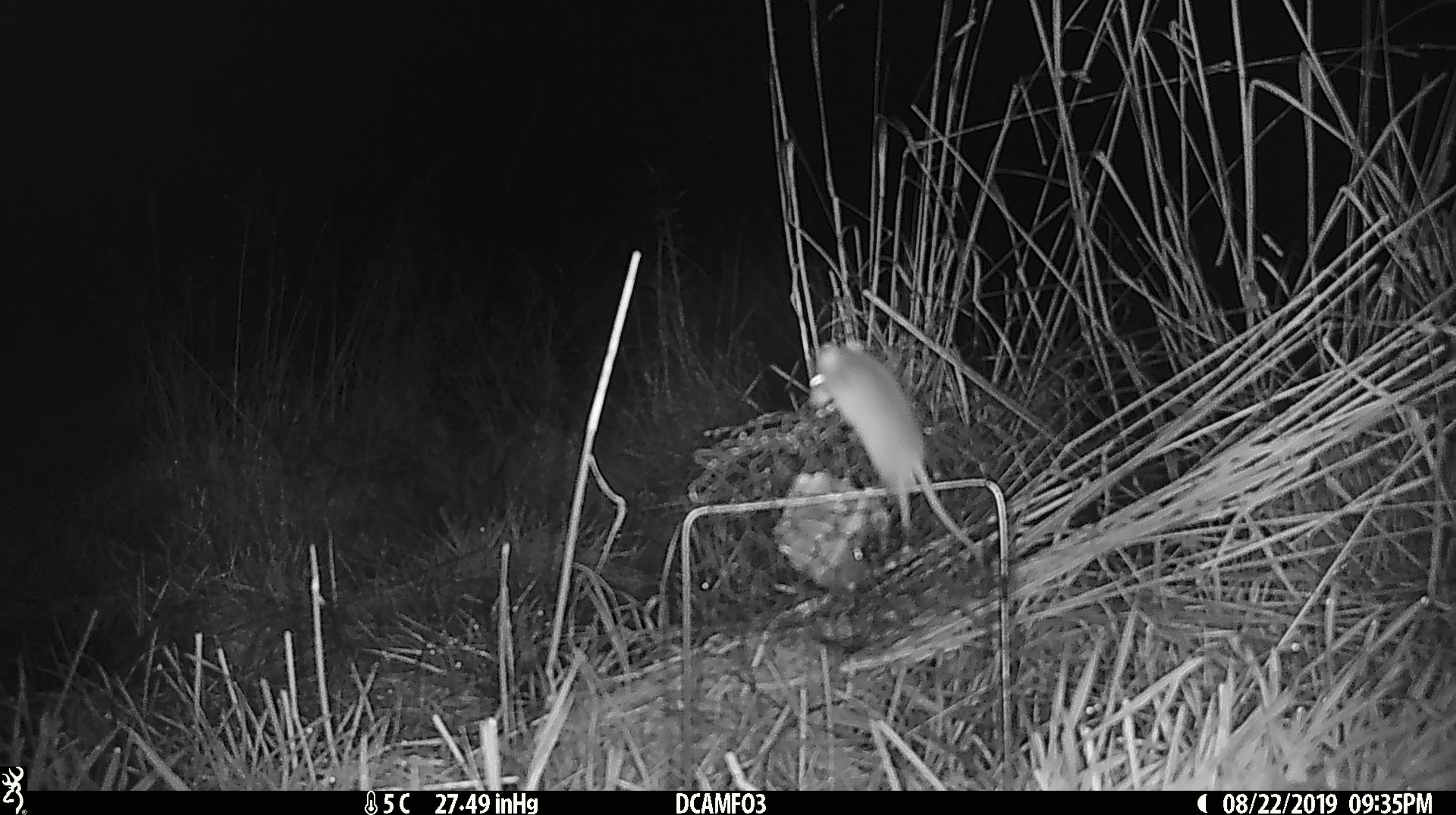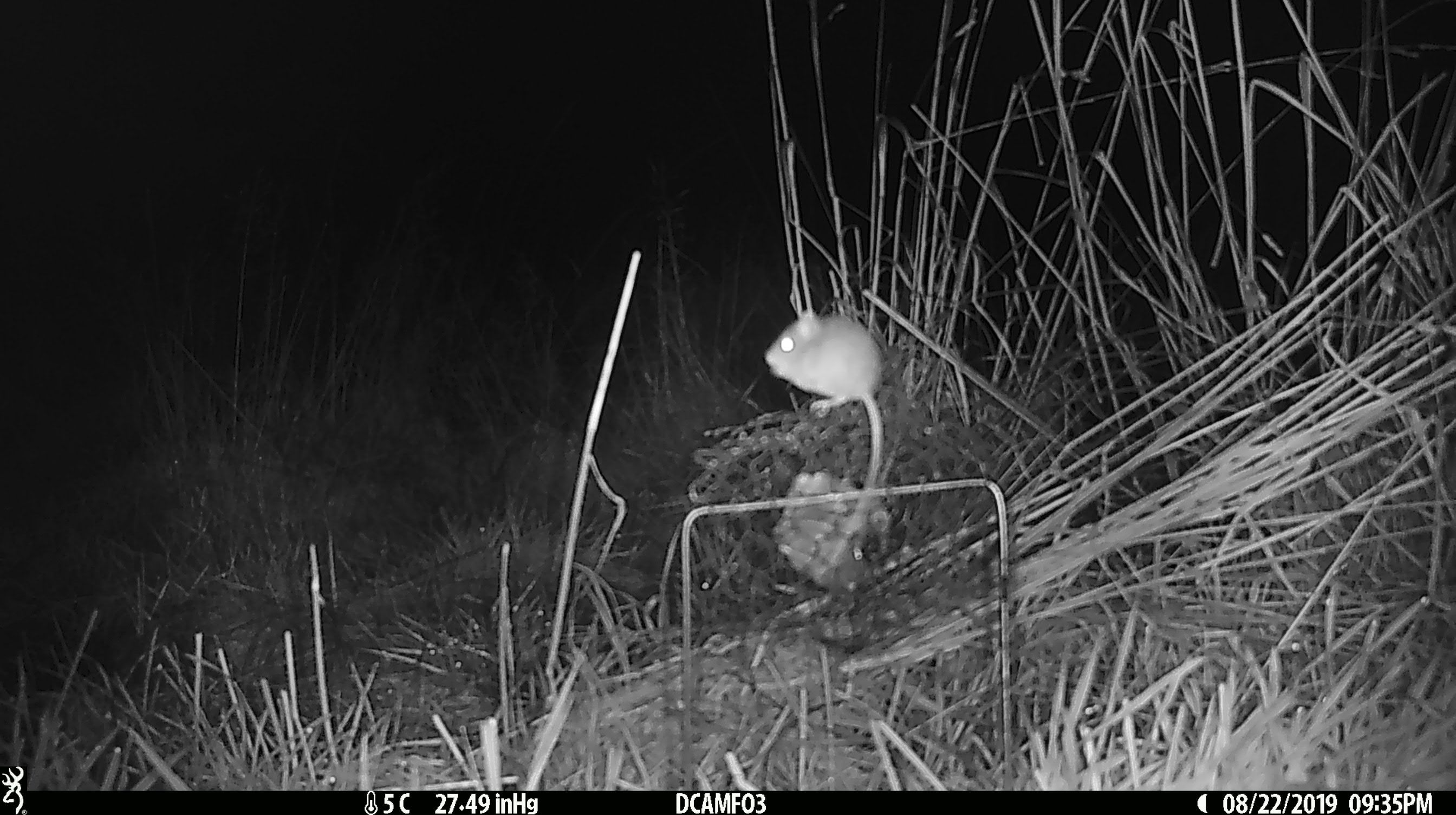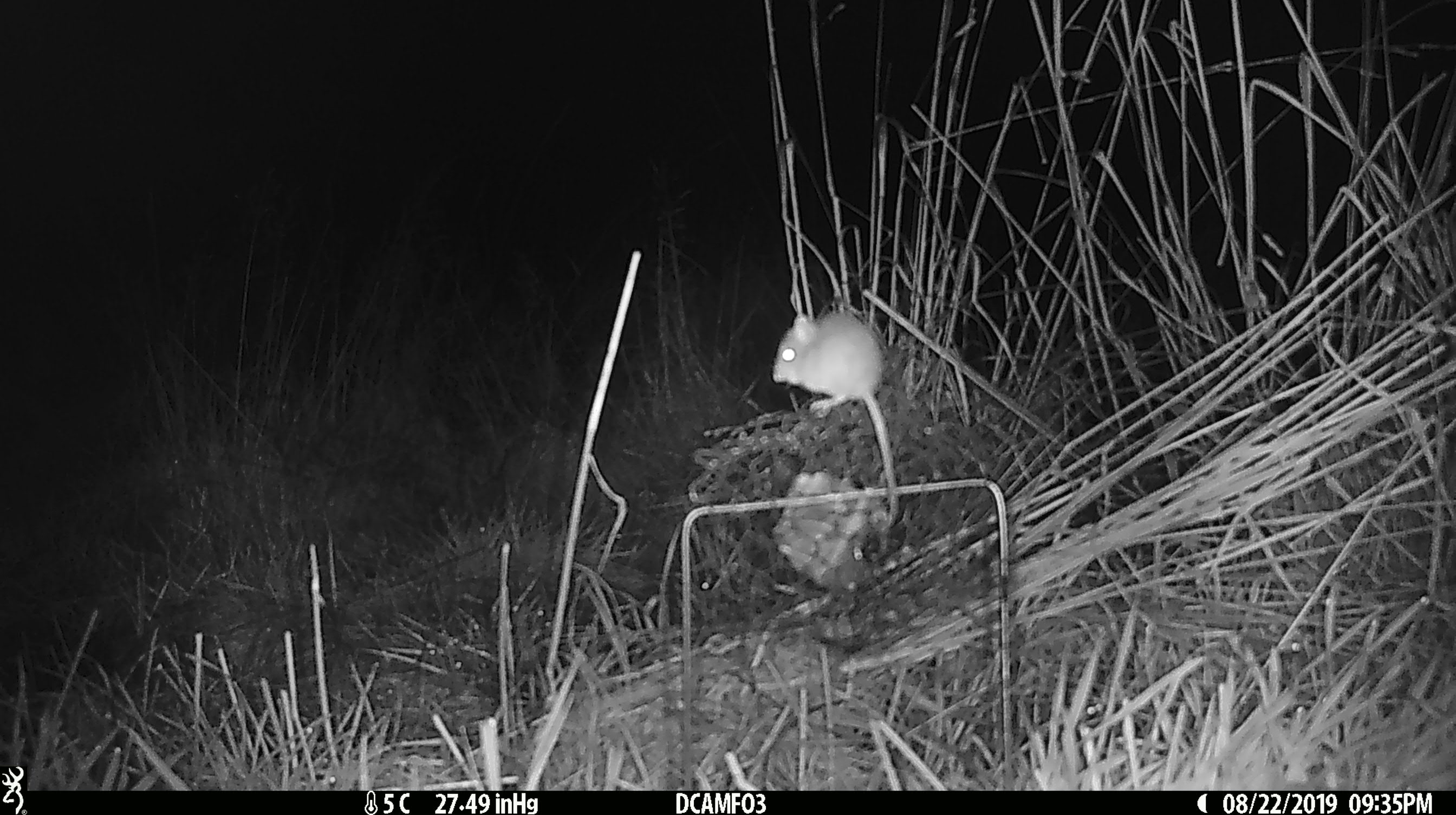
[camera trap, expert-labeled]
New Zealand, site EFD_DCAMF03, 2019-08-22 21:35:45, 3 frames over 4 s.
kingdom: Animalia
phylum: Chordata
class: Mammalia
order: Rodentia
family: Muridae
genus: Mus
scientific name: Mus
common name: mouse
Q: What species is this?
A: Mouse (Mus).